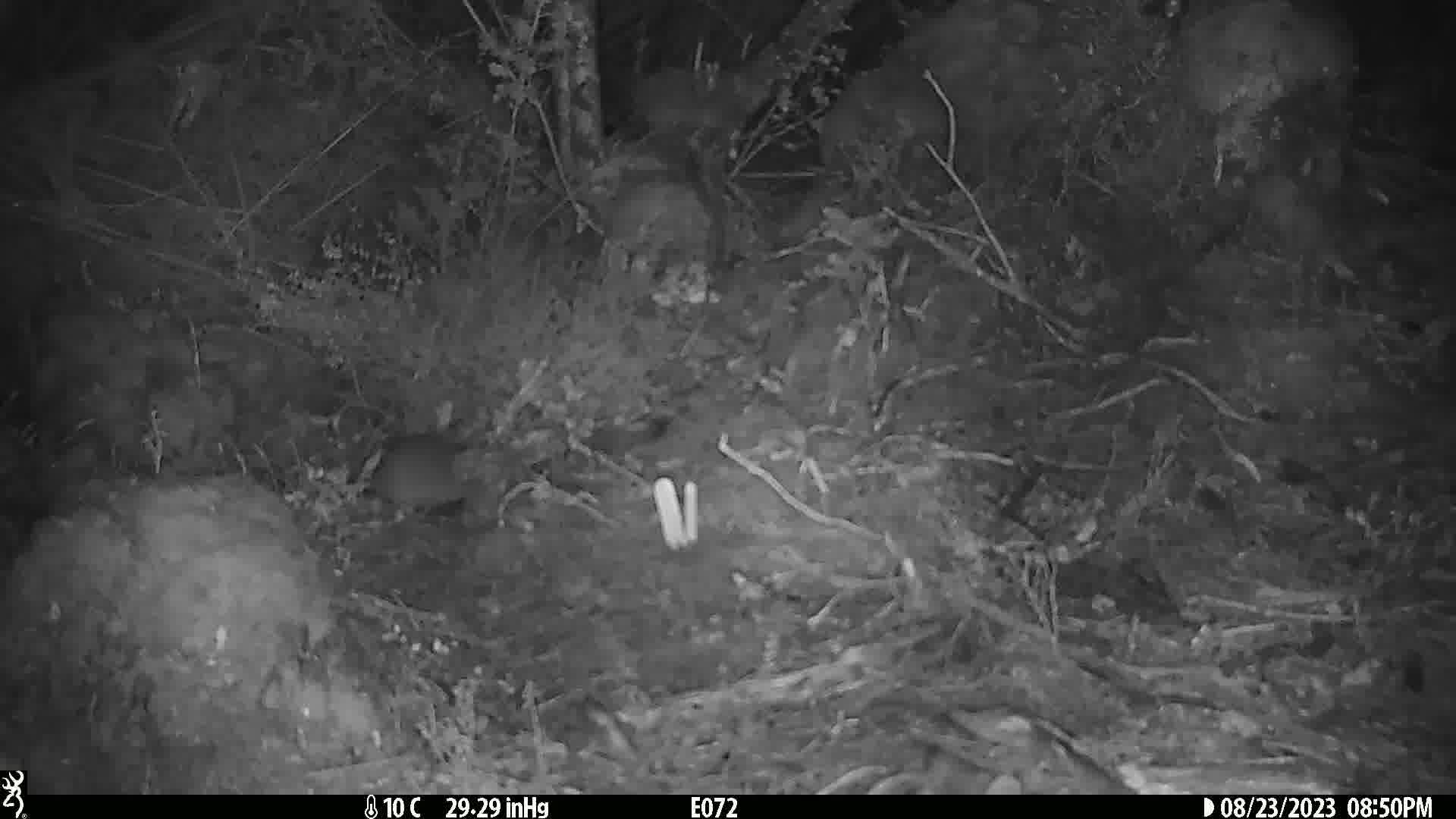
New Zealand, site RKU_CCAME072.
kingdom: Animalia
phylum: Chordata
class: Mammalia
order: Rodentia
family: Muridae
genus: Rattus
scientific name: Rattus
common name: rat